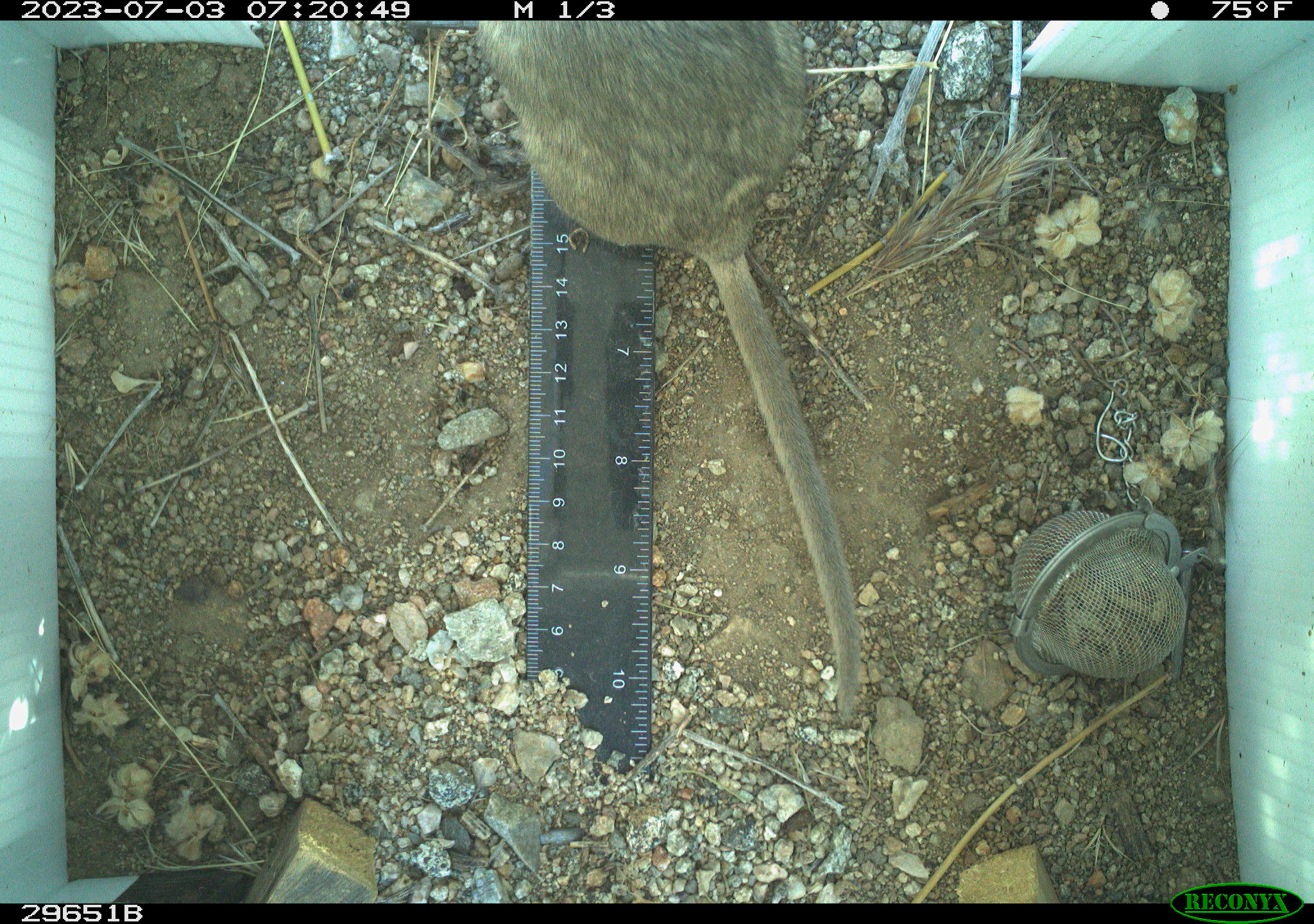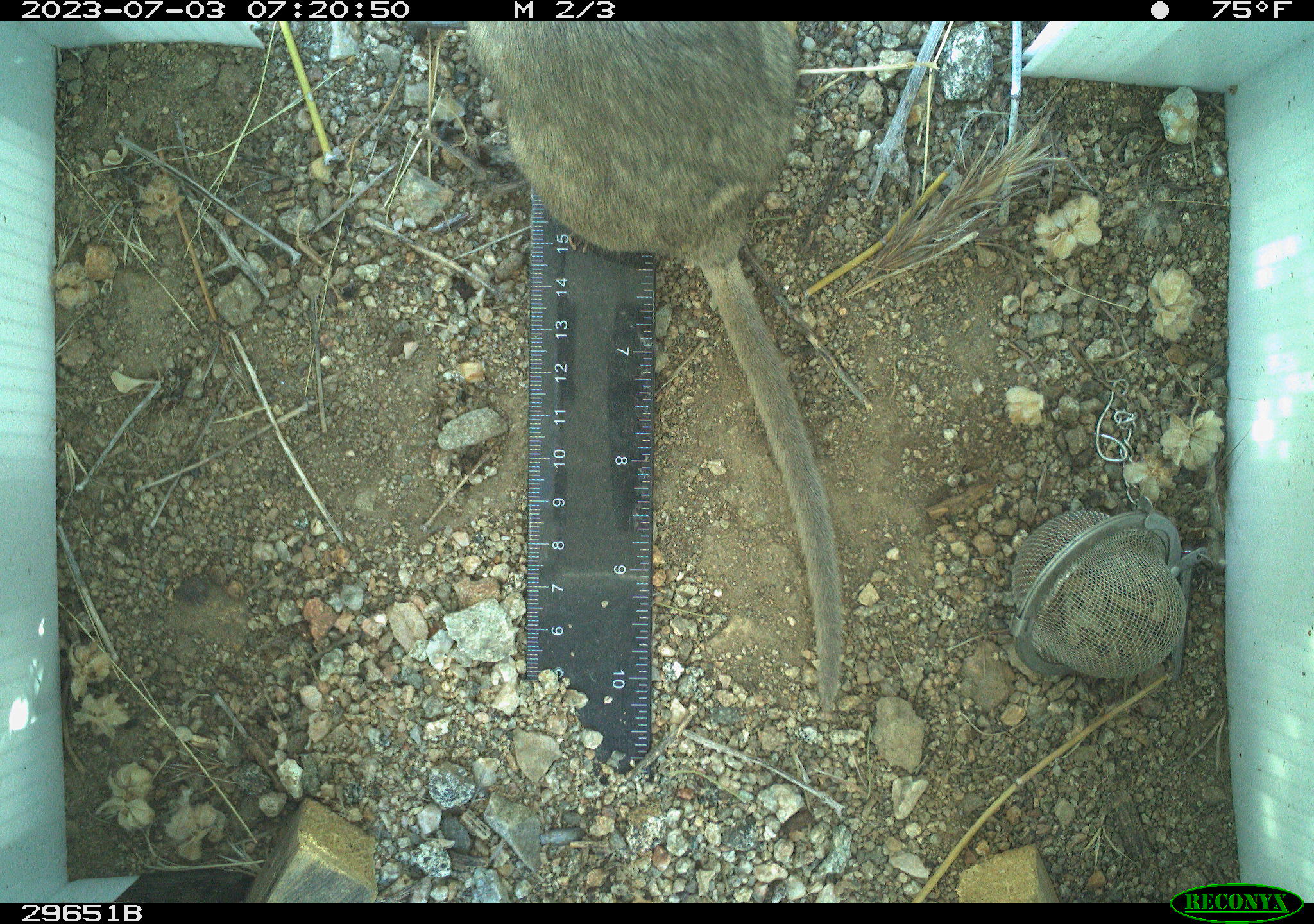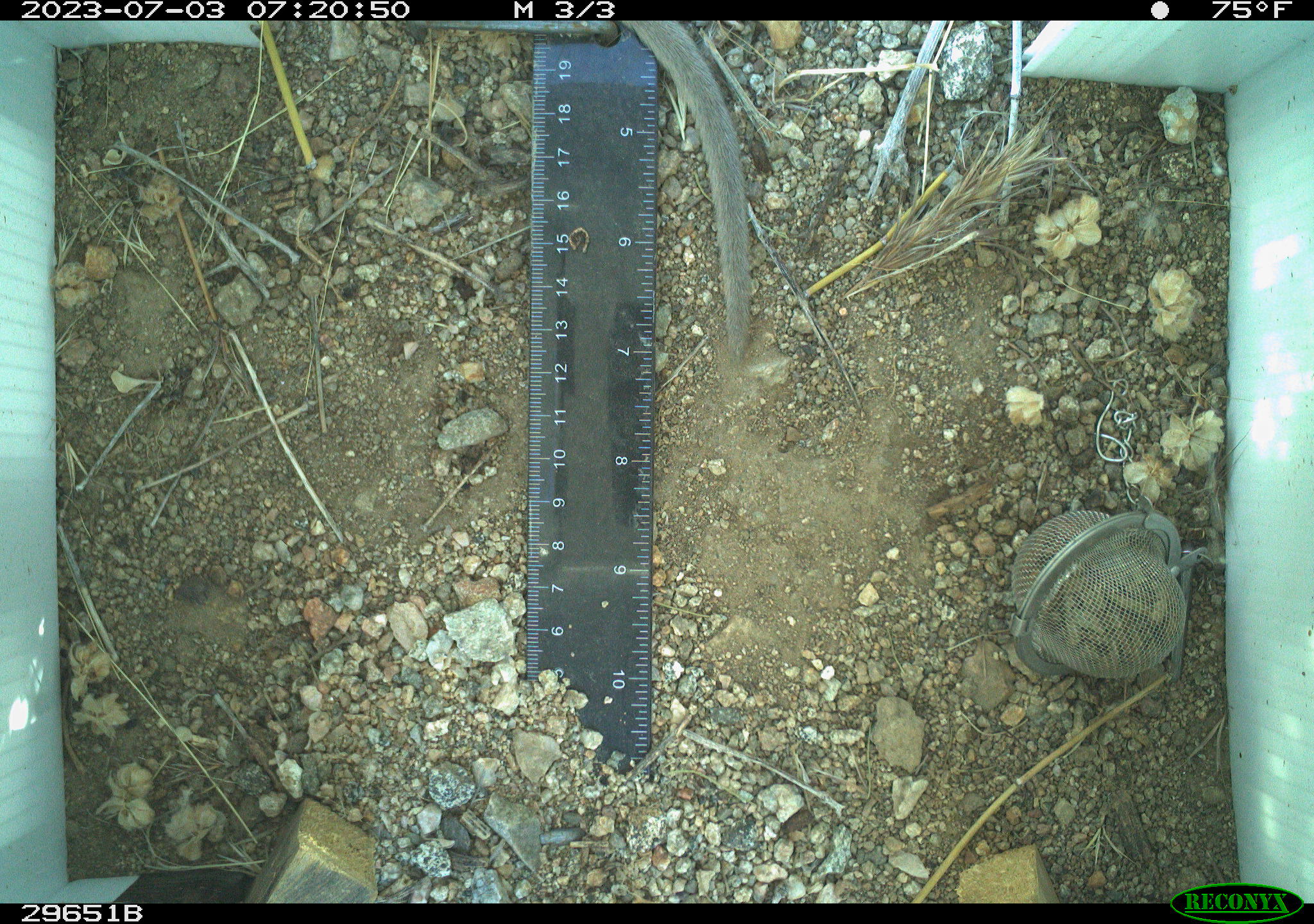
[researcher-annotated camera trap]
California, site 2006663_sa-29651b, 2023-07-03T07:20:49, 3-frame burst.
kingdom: Animalia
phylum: Chordata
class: Mammalia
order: Rodentia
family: Cricetidae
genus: Neotoma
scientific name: Neotoma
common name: pack rat or woodrat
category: neotoma species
Neotoma species (pack rat or woodrat) (Neotoma).